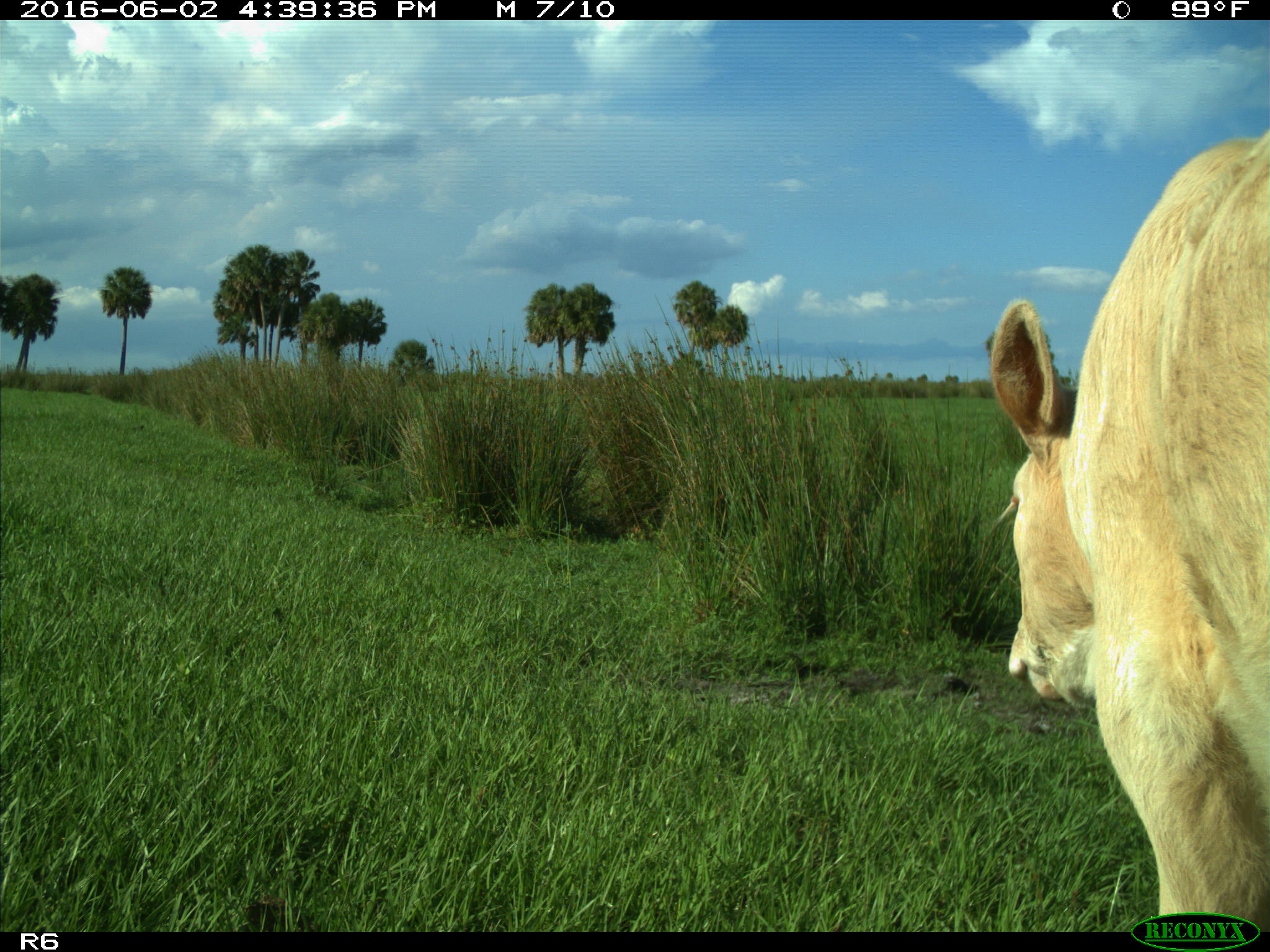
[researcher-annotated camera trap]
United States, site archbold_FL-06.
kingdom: Animalia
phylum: Chordata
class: Mammalia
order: Artiodactyla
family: Bovidae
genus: Bos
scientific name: Bos taurus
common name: domestic cow